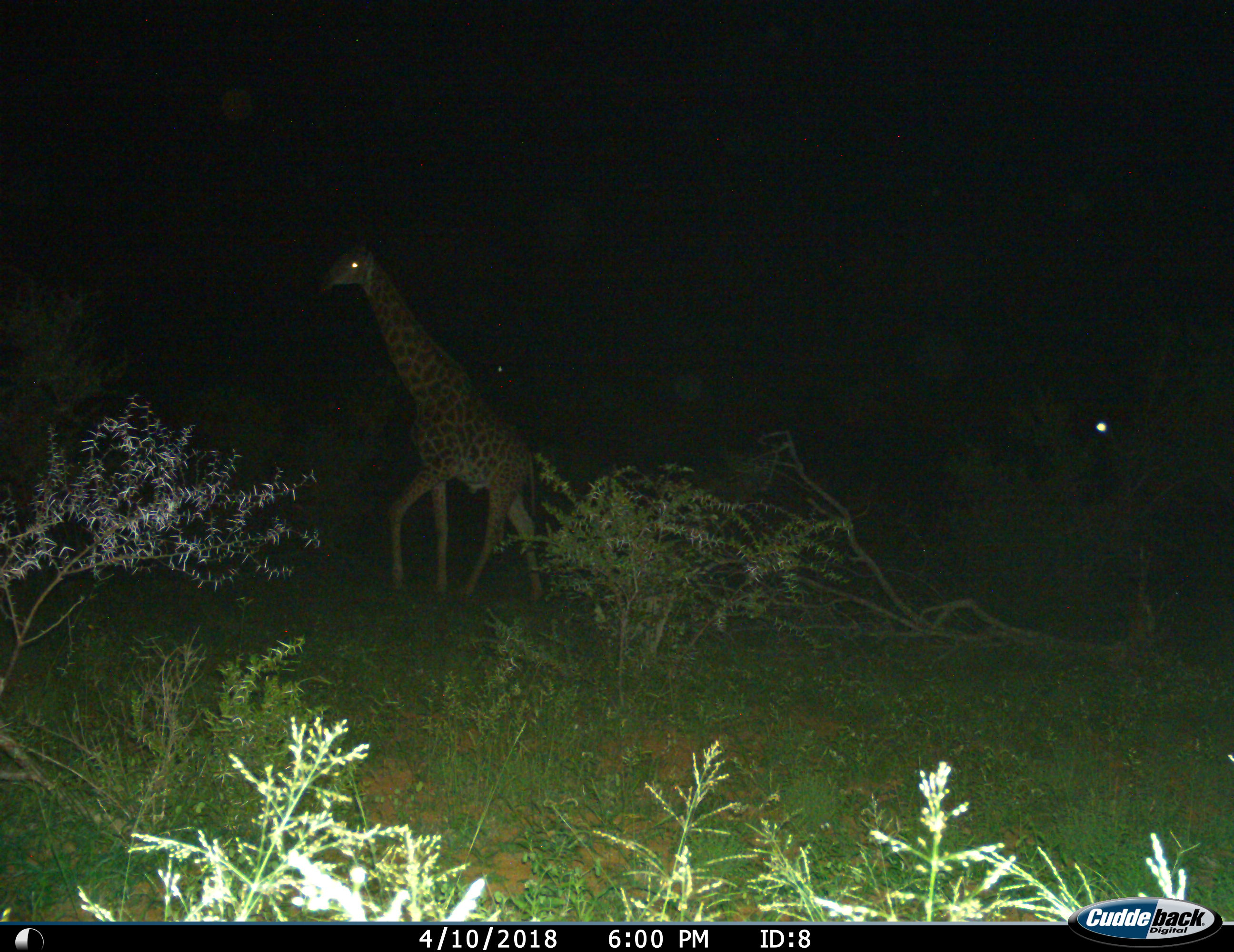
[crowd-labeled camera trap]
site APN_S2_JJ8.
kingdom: Animalia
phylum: Chordata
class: Mammalia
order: Artiodactyla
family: Giraffidae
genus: Giraffa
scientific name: Giraffa camelopardalis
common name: giraffe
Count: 1.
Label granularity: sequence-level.